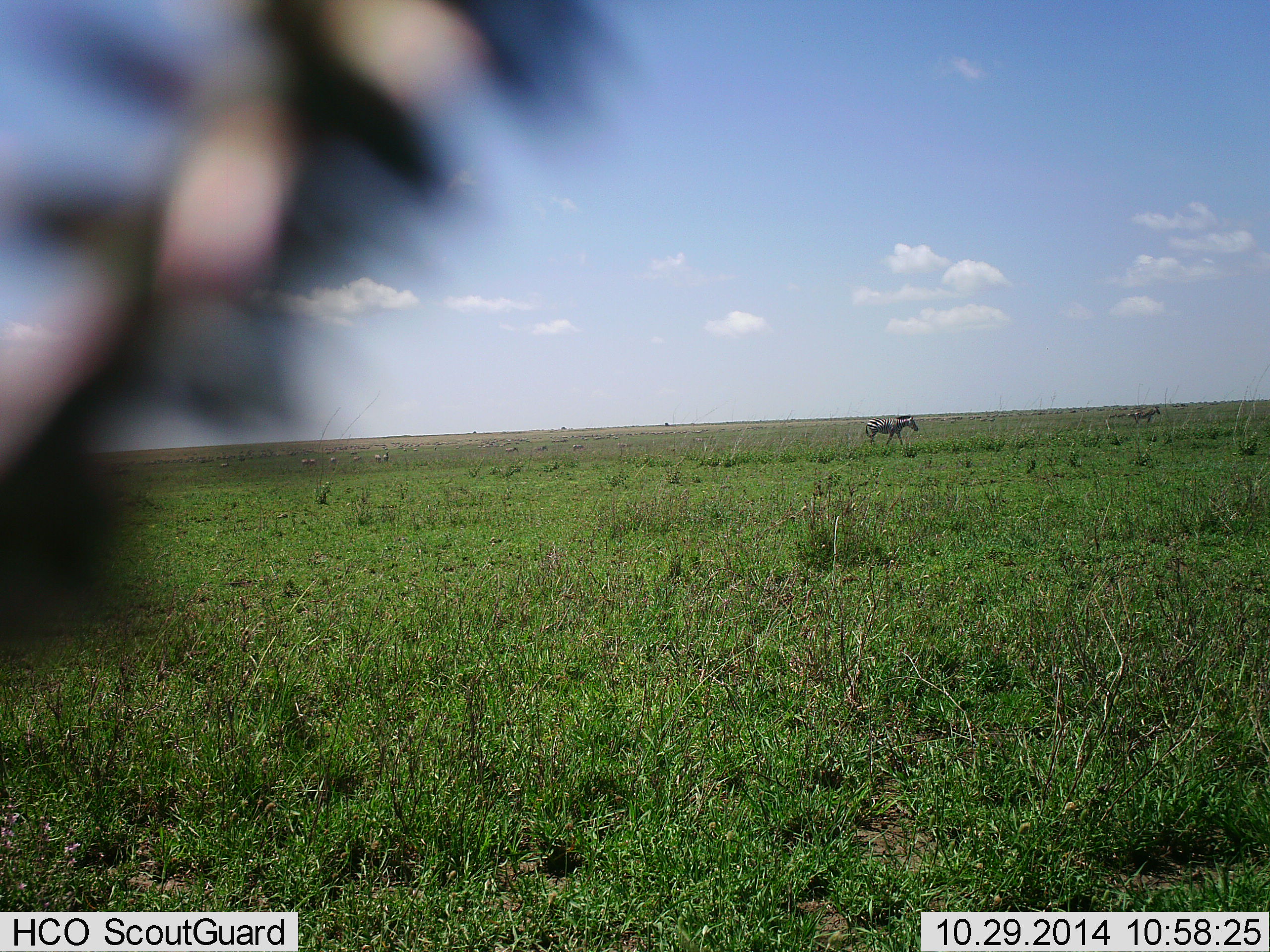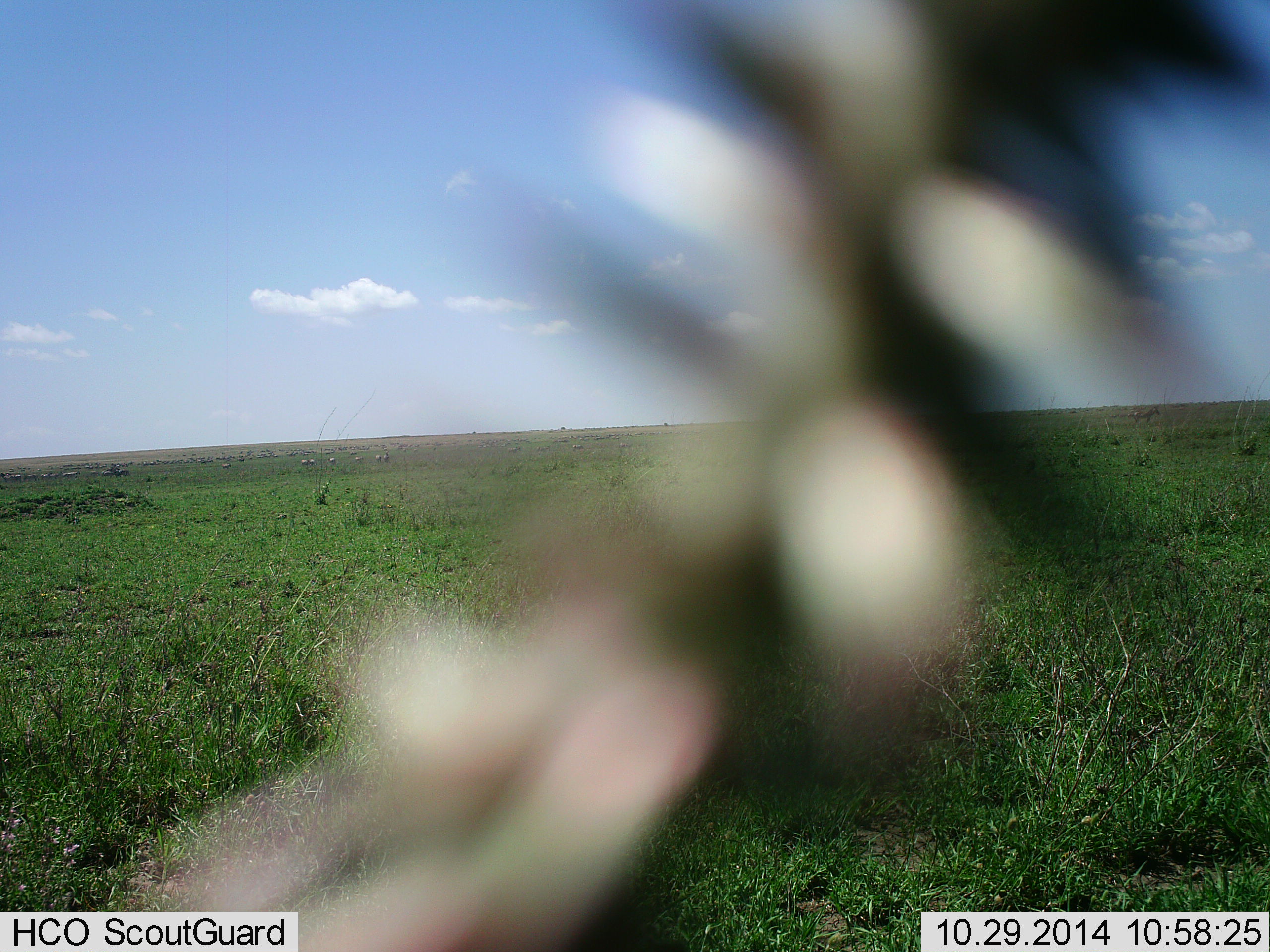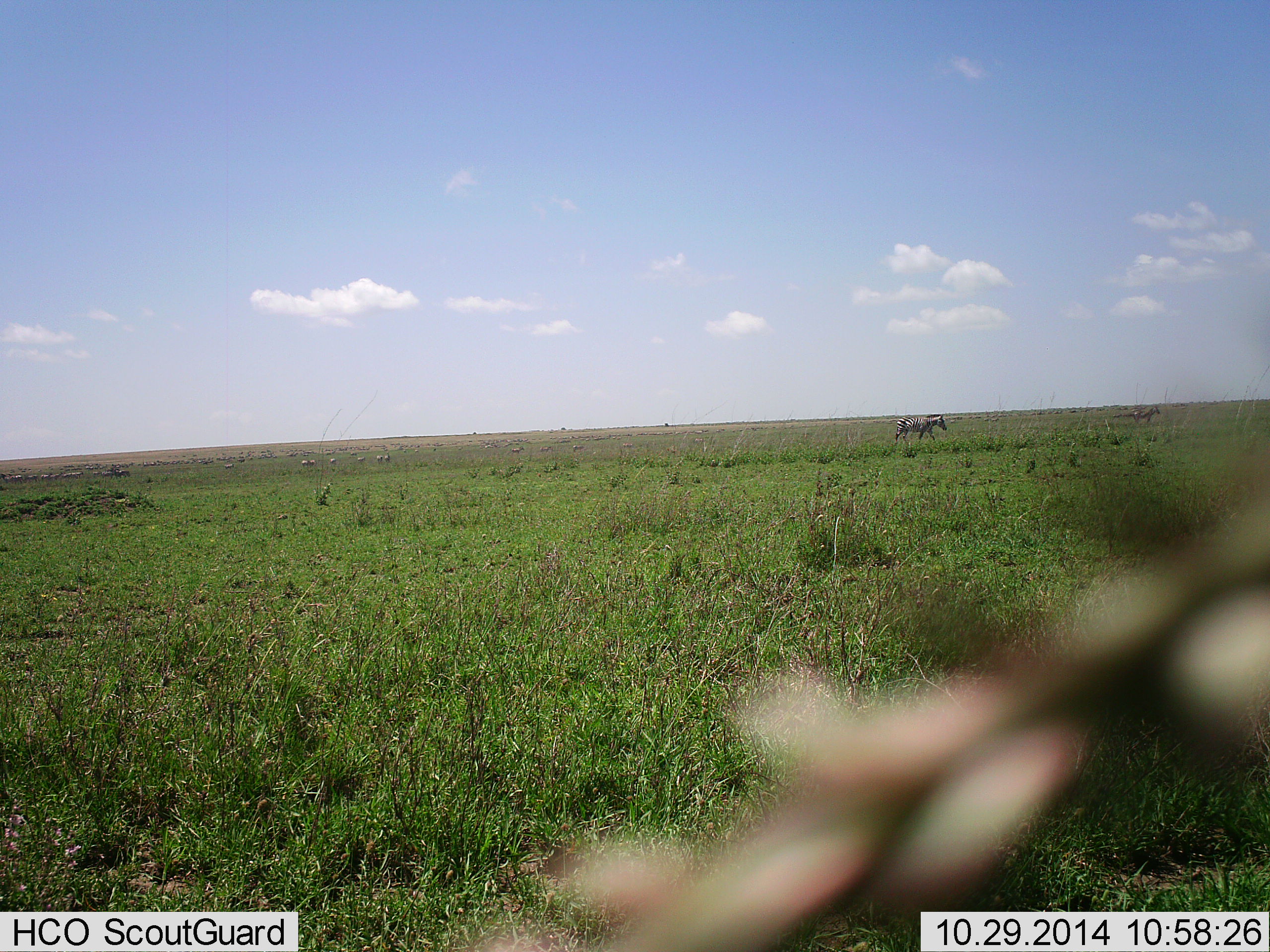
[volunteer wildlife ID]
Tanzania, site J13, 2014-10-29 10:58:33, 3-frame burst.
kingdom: Animalia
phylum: Chordata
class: Mammalia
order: Perissodactyla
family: Equidae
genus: Equus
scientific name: Equus quagga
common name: plains zebra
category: zebra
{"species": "zebra (plains zebra) (Equus quagga)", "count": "1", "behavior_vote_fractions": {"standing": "30%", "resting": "0%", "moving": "80%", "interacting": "0%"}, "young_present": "0%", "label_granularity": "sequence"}